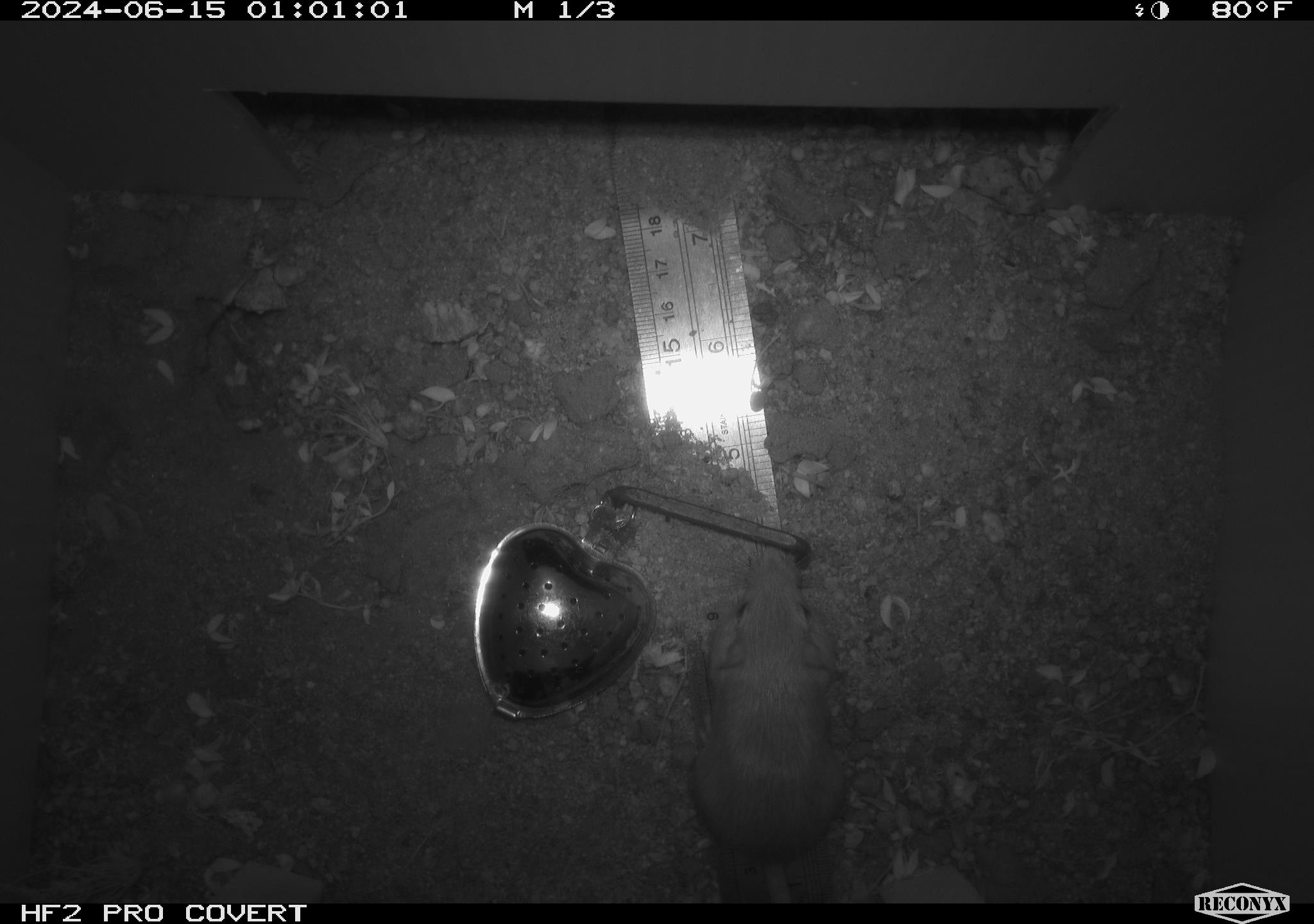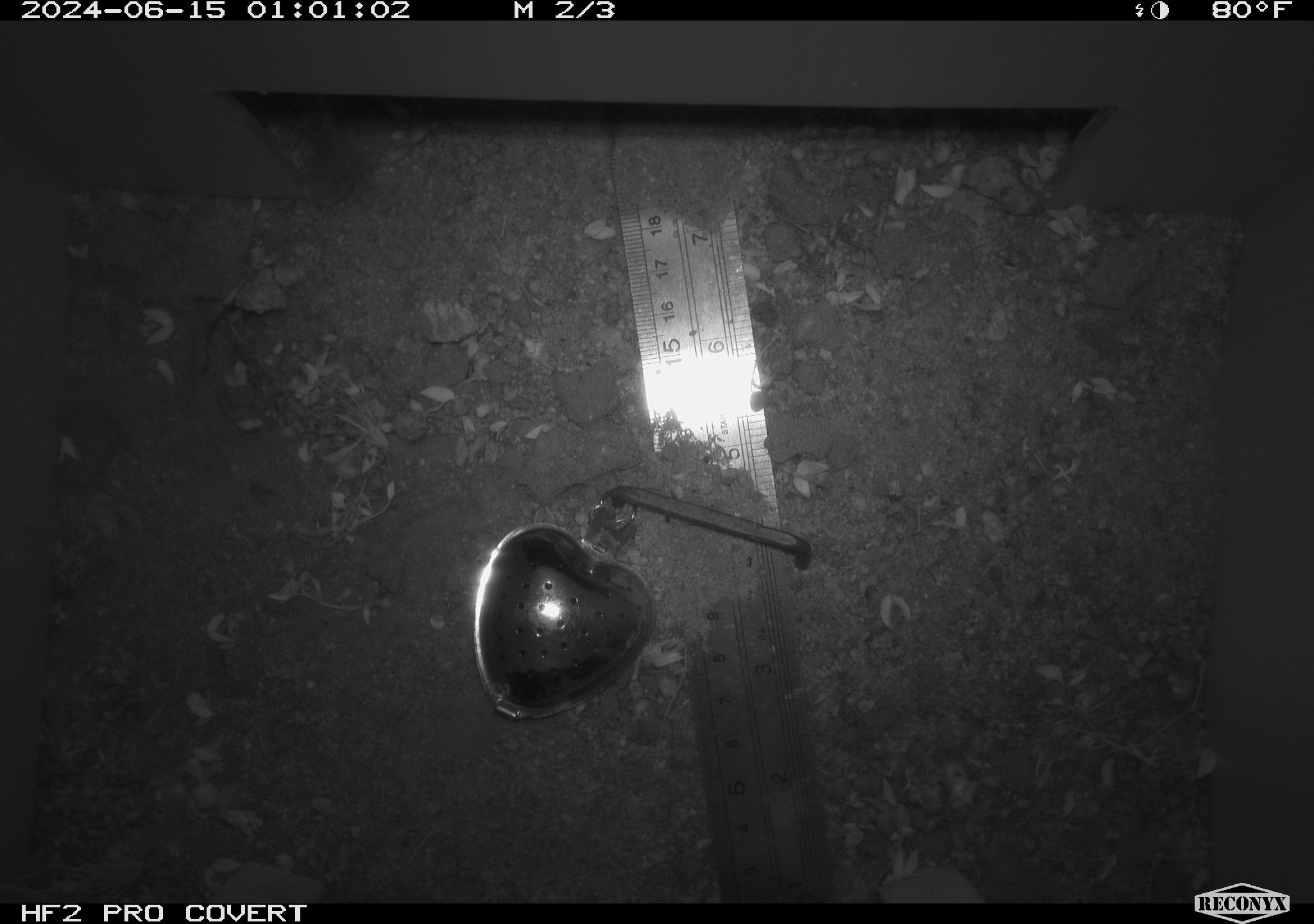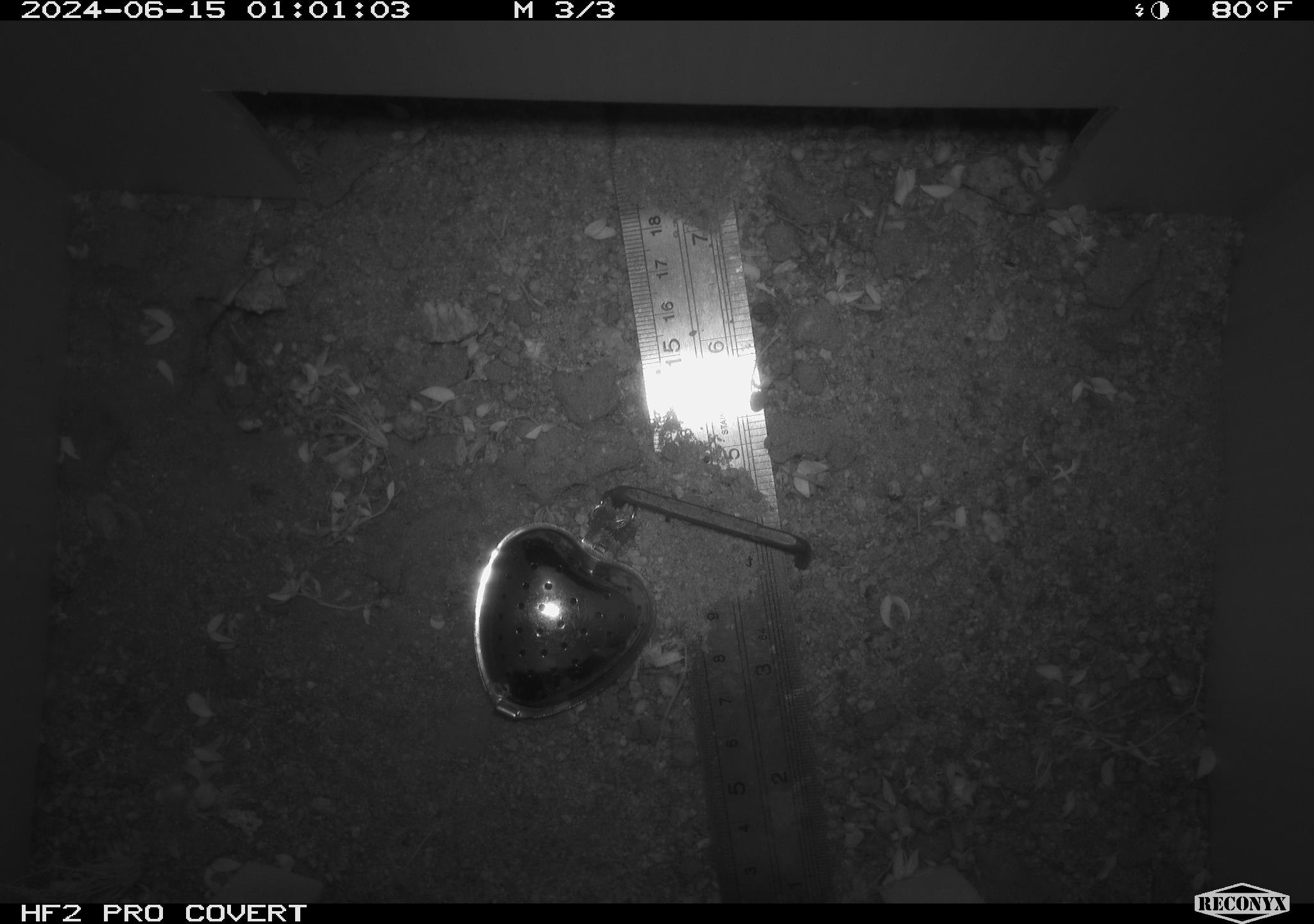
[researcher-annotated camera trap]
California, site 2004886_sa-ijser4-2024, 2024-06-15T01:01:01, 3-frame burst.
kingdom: Animalia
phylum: Chordata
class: Mammalia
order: Rodentia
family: Heteromyidae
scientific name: Heteromyidae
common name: kangaroo rats and pocket mice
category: heteromyidae family